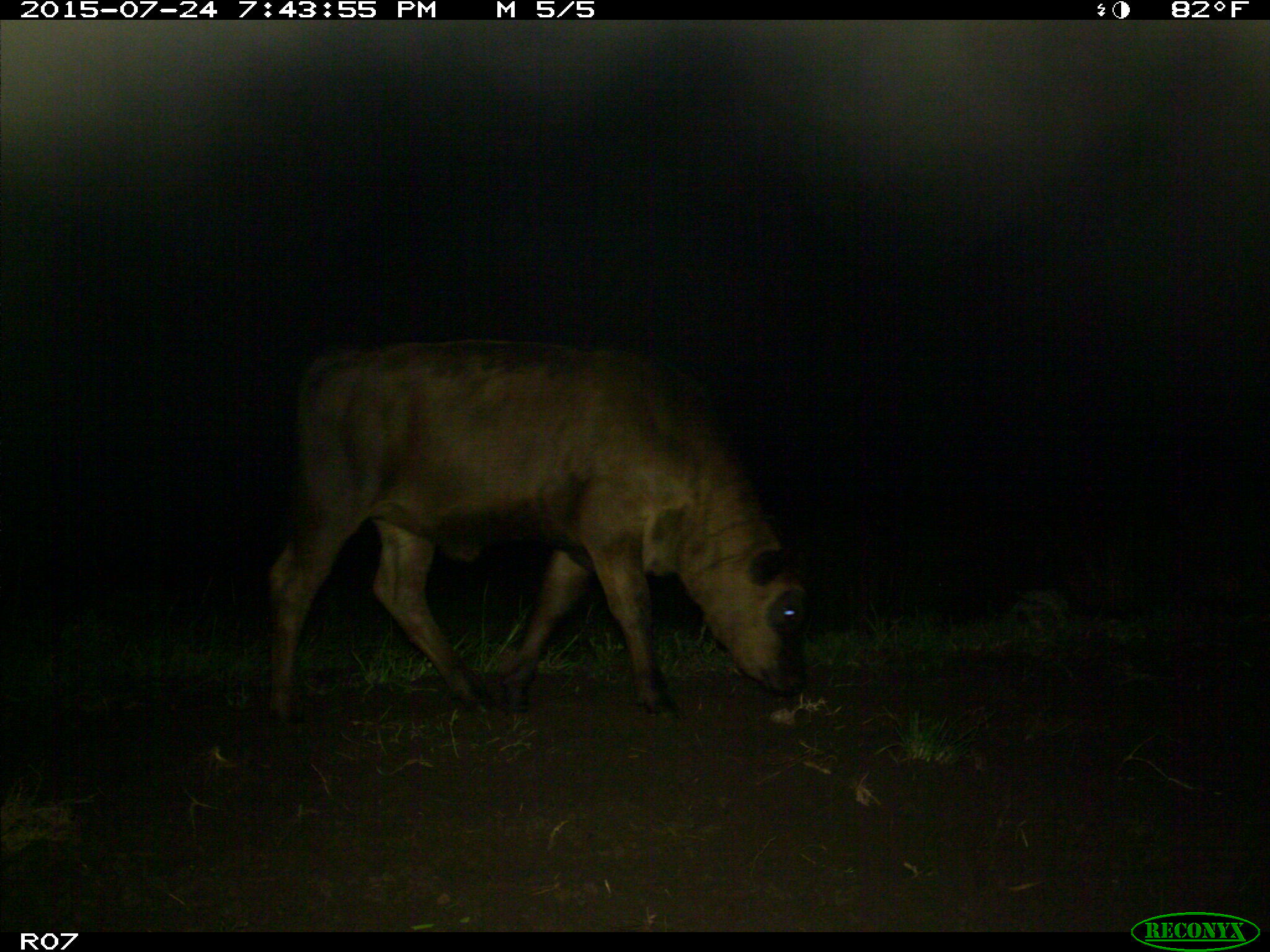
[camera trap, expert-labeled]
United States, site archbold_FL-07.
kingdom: Animalia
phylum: Chordata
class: Mammalia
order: Artiodactyla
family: Bovidae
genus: Bos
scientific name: Bos taurus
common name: domestic cow